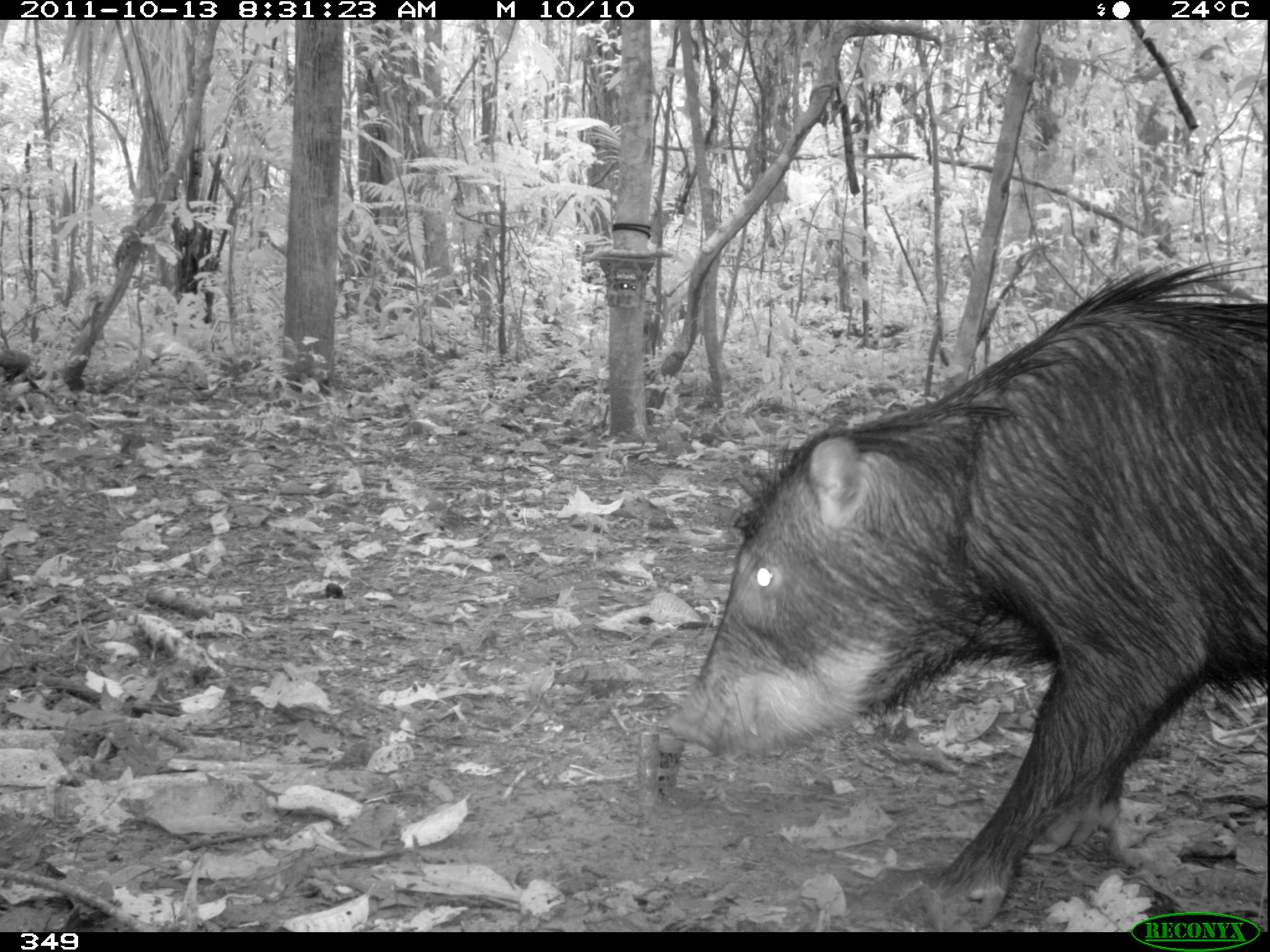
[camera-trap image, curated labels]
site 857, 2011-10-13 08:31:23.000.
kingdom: Animalia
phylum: Chordata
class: Mammalia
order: Artiodactyla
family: Tayassuidae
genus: Tayassu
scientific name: Tayassu pecari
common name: white-lipped peccary